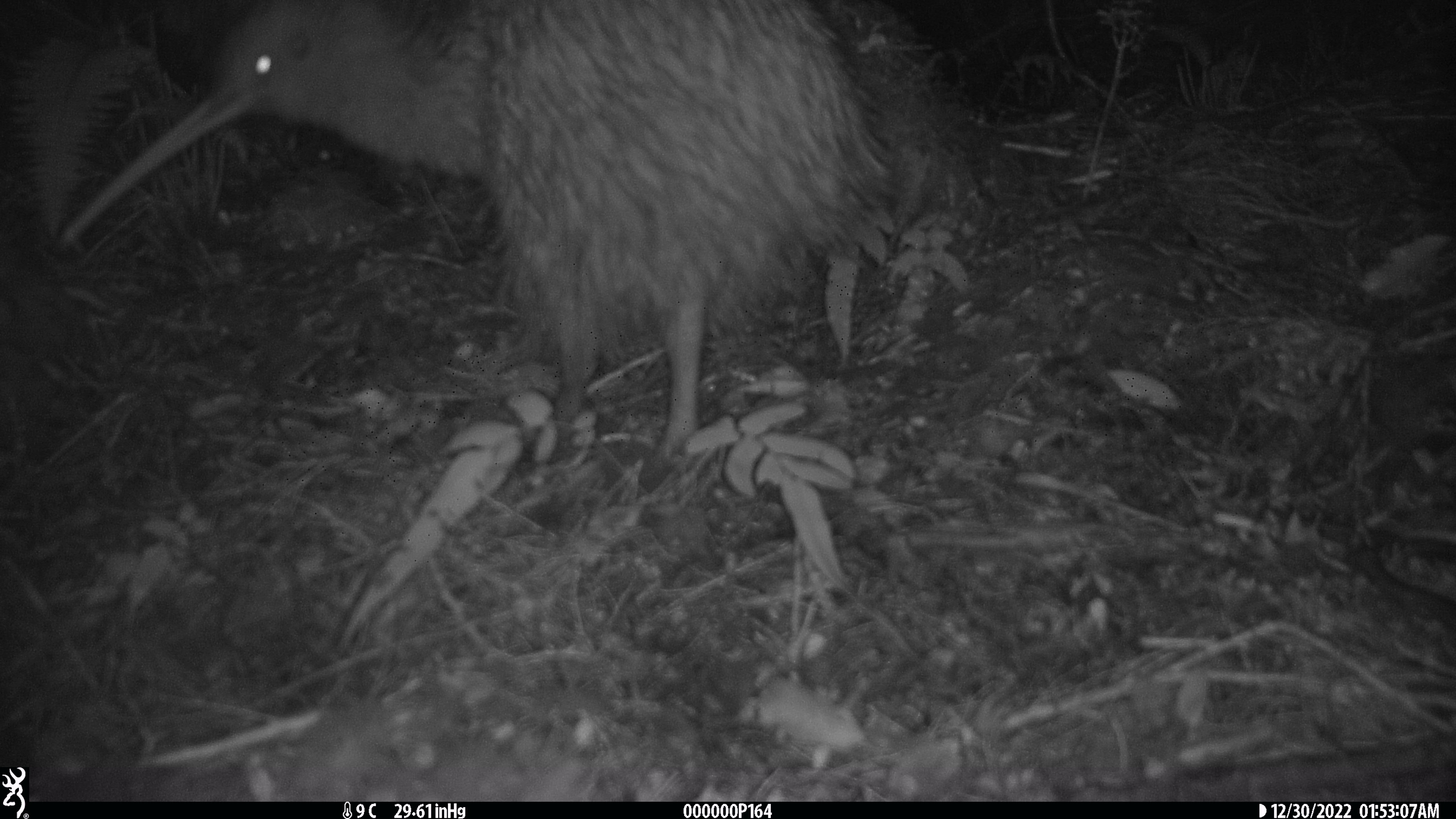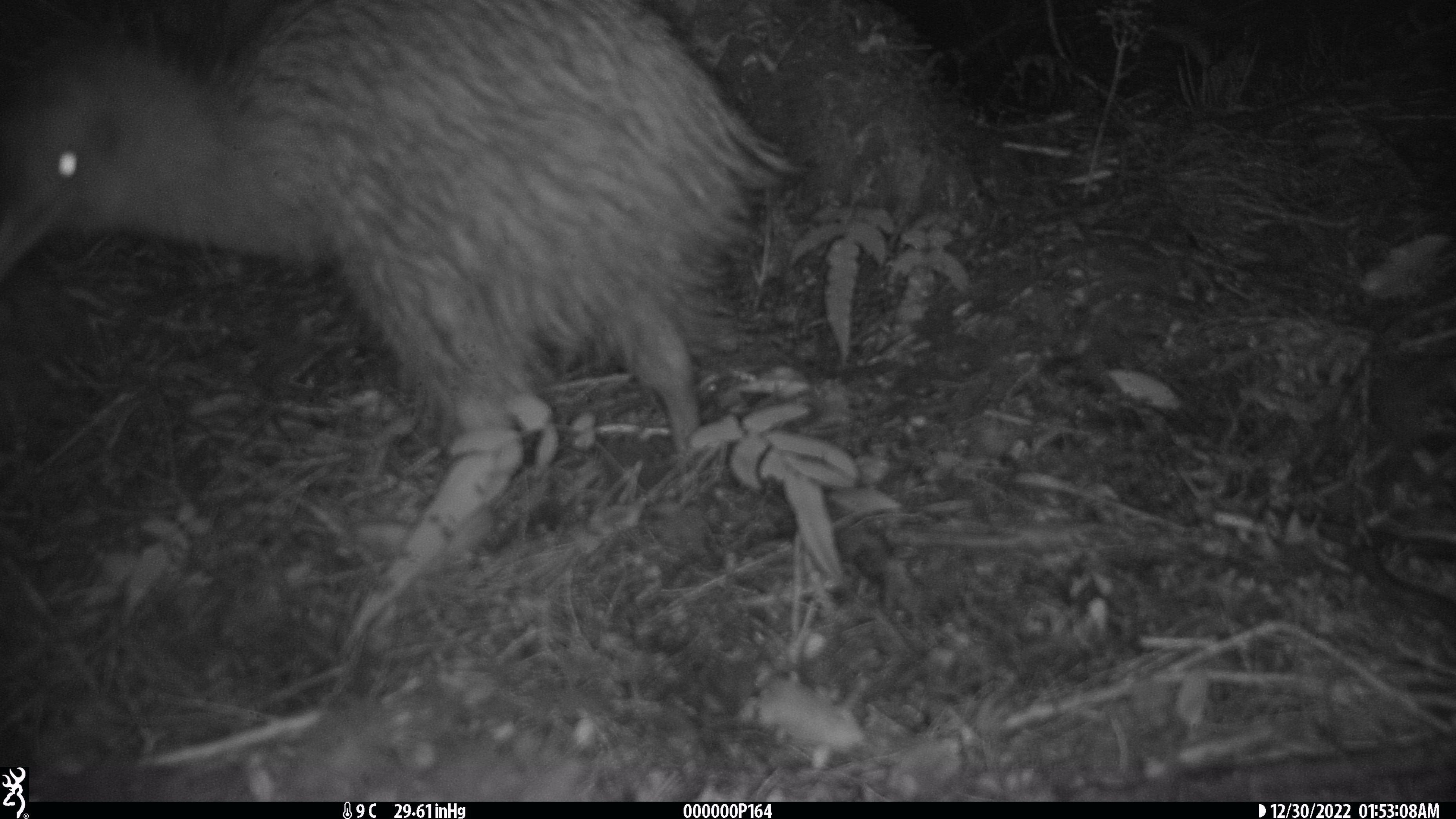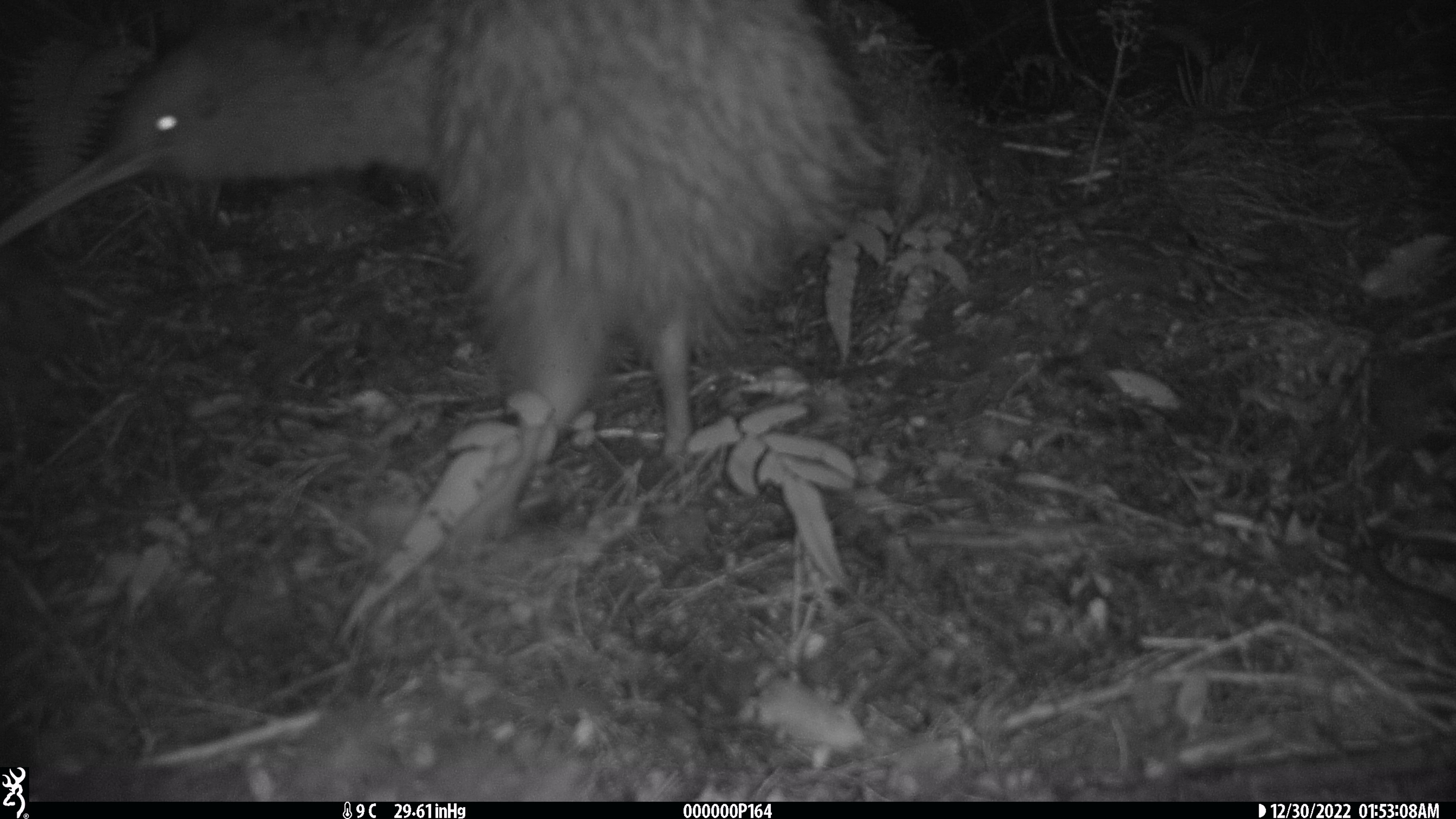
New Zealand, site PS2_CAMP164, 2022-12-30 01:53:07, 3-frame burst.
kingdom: Animalia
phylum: Chordata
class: Aves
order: Apterygiformes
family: Apterygidae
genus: Apteryx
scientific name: Apteryx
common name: kiwi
Kiwi (Apteryx).